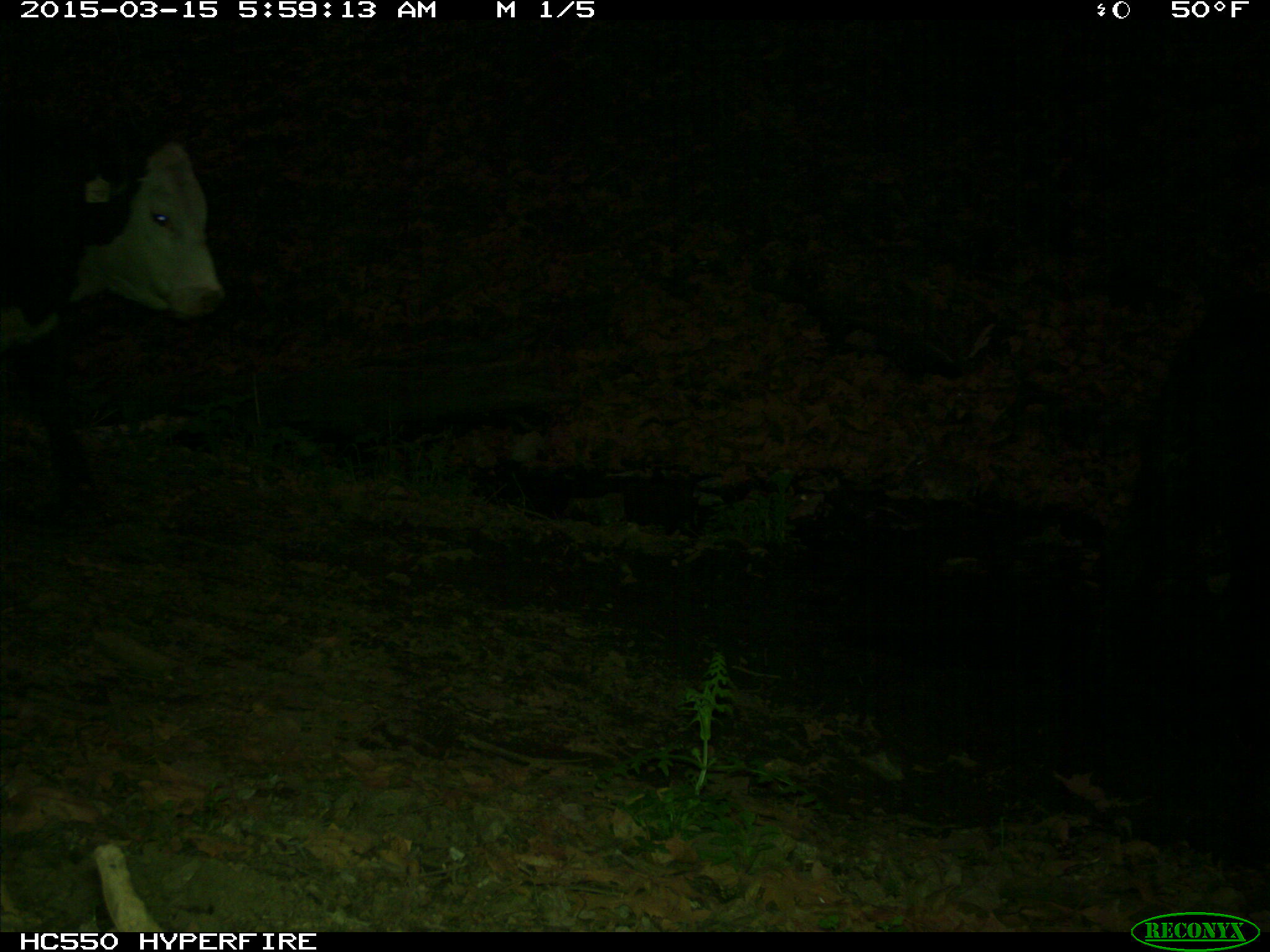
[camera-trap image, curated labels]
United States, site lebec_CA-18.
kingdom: Animalia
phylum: Chordata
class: Mammalia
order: Artiodactyla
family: Bovidae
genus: Bos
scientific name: Bos taurus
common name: domestic cow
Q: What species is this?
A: Bos taurus (domestic cow).